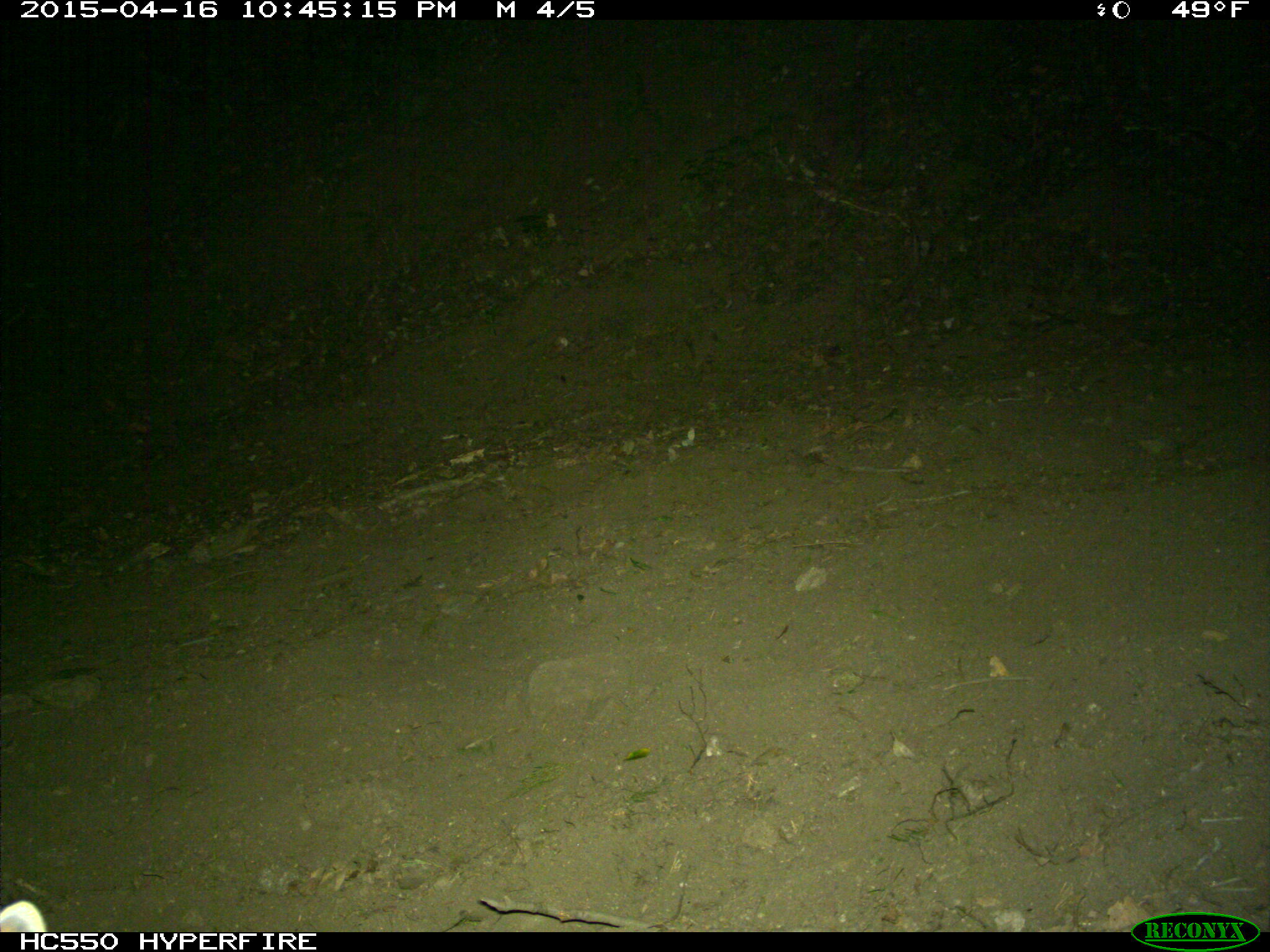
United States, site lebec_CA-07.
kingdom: Animalia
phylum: Chordata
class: Mammalia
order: Carnivora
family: Felidae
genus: Lynx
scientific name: Lynx rufus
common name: bobcat